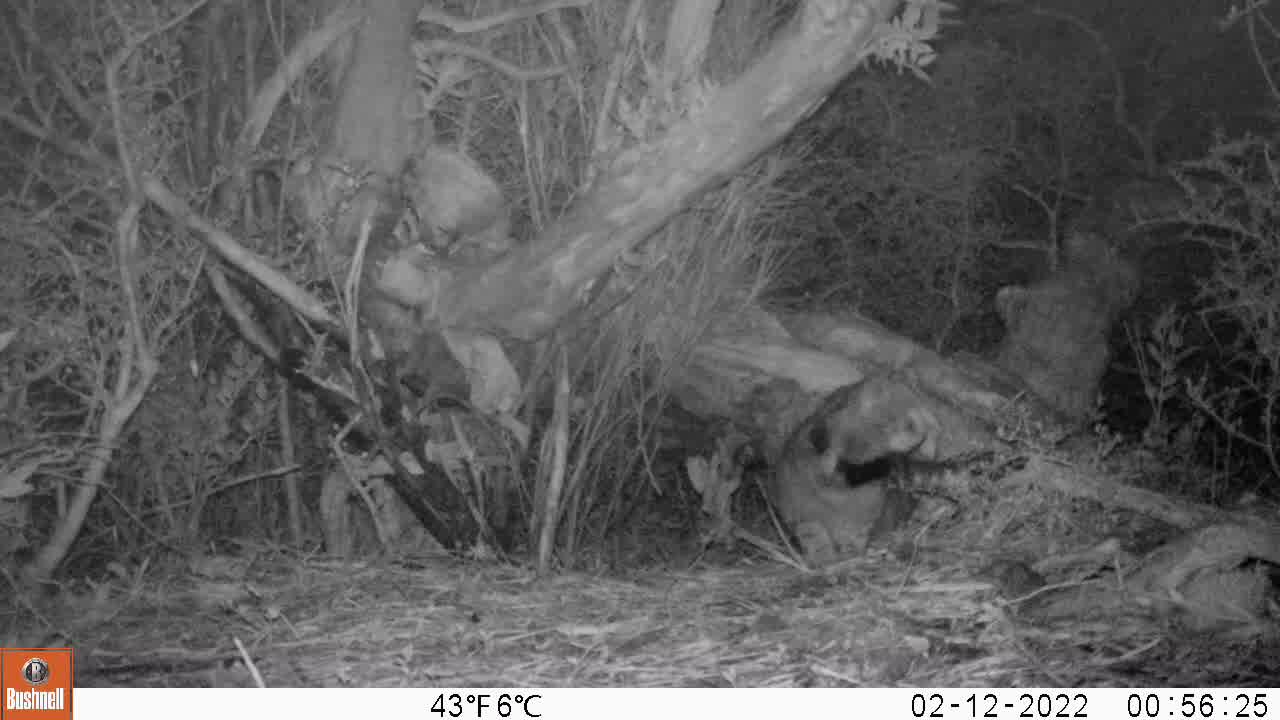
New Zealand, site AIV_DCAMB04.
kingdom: Animalia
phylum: Chordata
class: Mammalia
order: Carnivora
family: Felidae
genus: Felis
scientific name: Felis catus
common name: domestic cat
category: cat